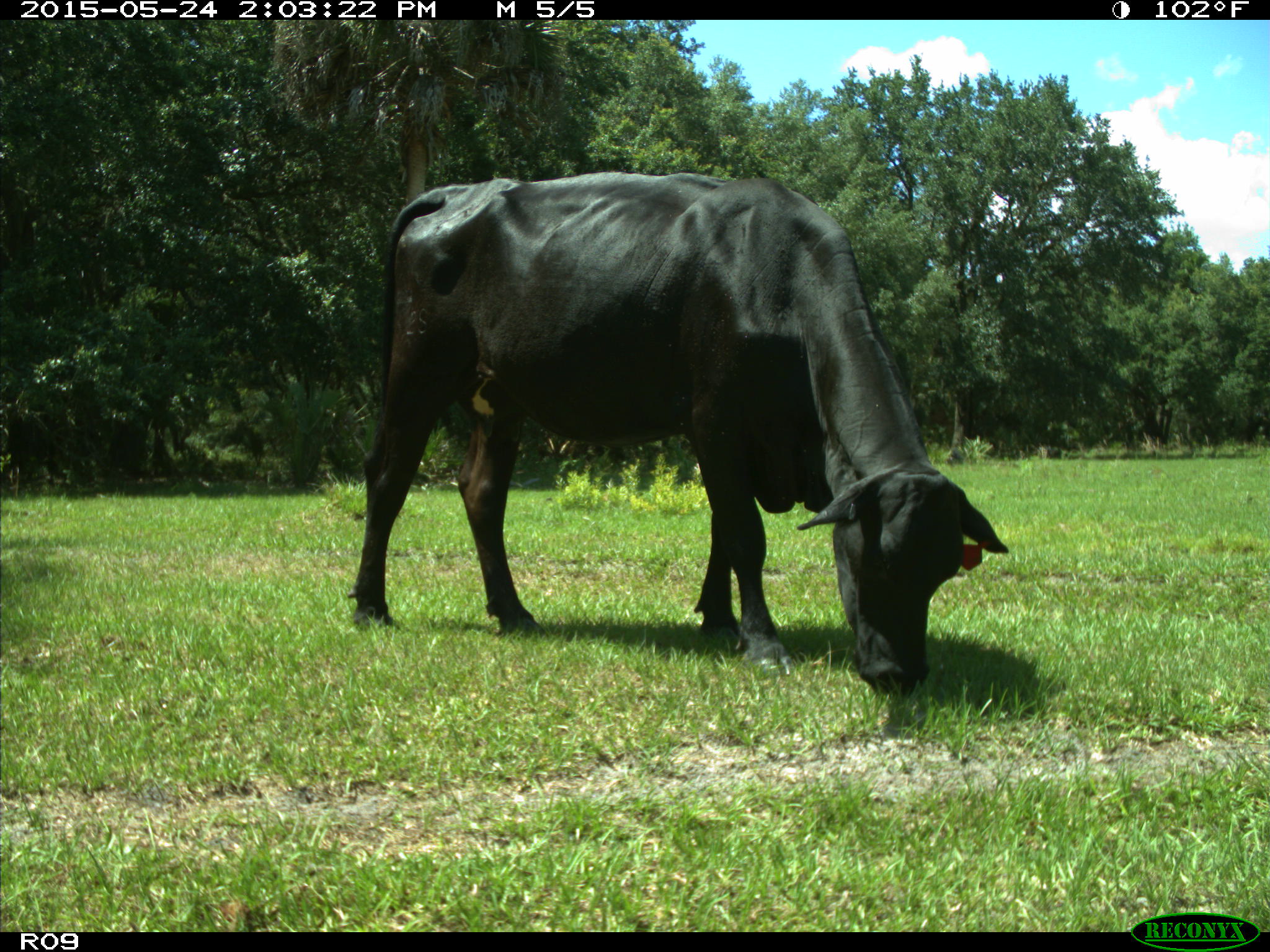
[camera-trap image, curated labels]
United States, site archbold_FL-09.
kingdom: Animalia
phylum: Chordata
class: Mammalia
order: Artiodactyla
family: Bovidae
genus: Bos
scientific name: Bos taurus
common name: domestic cow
Bos taurus (domestic cow).